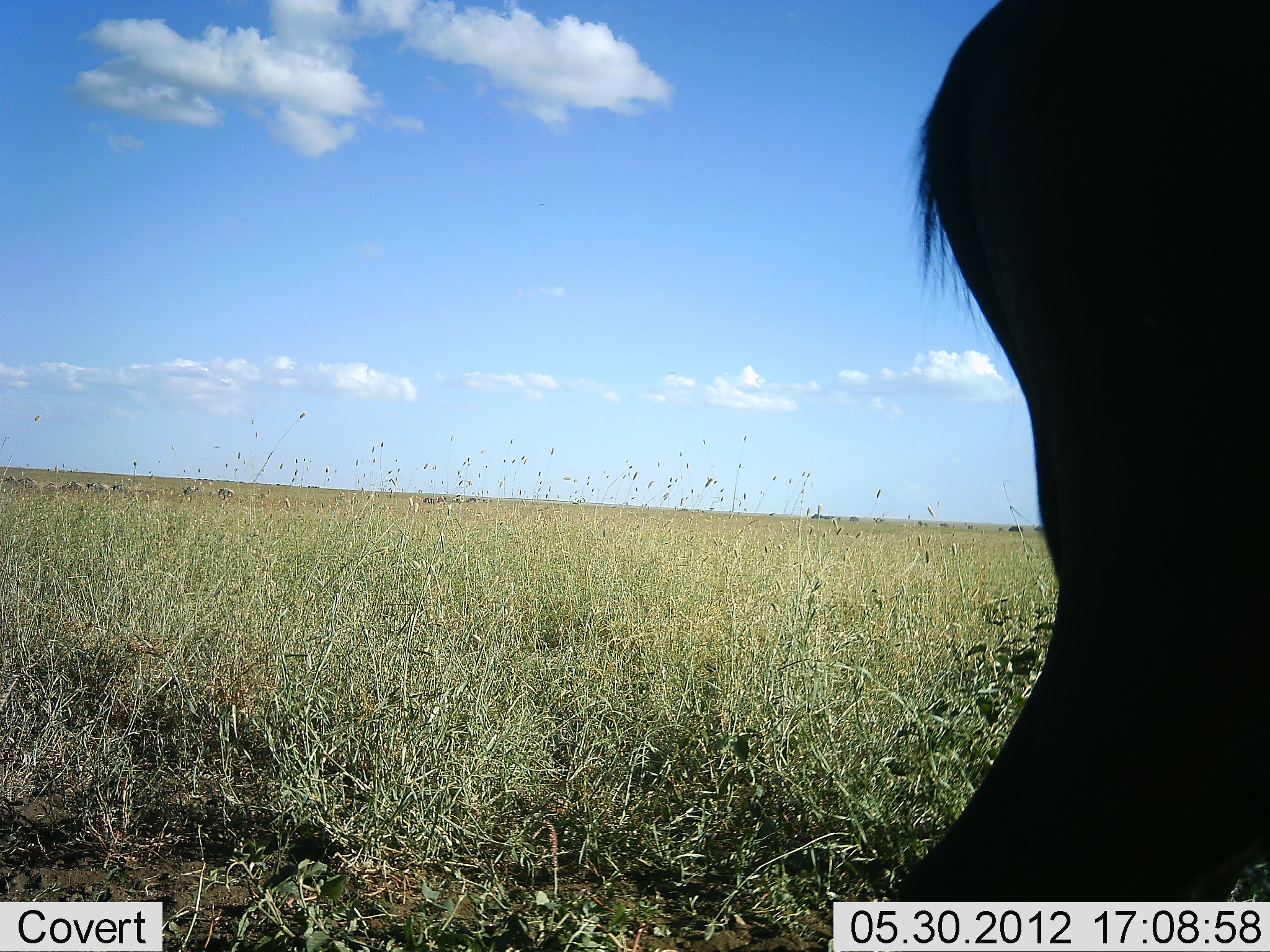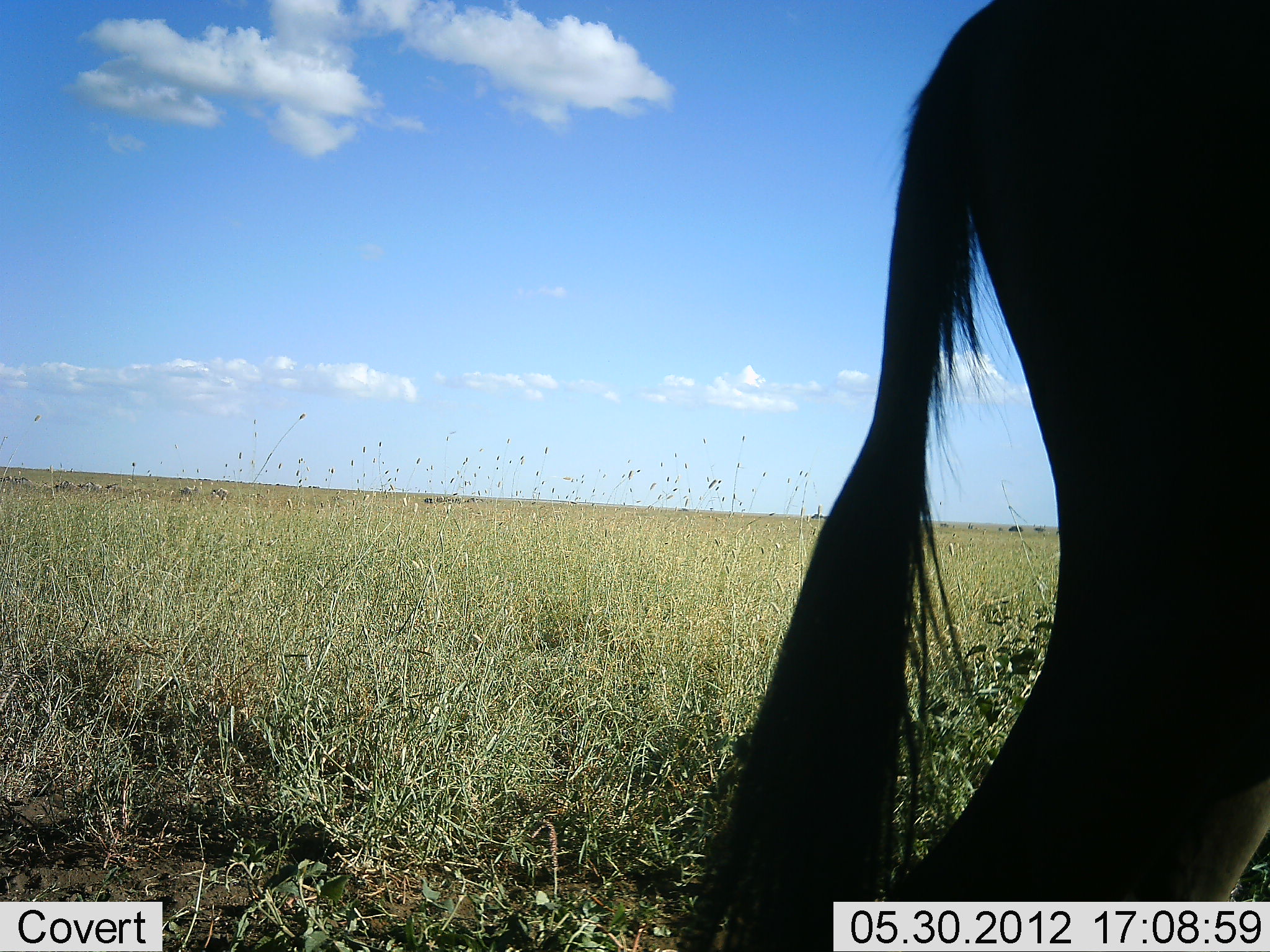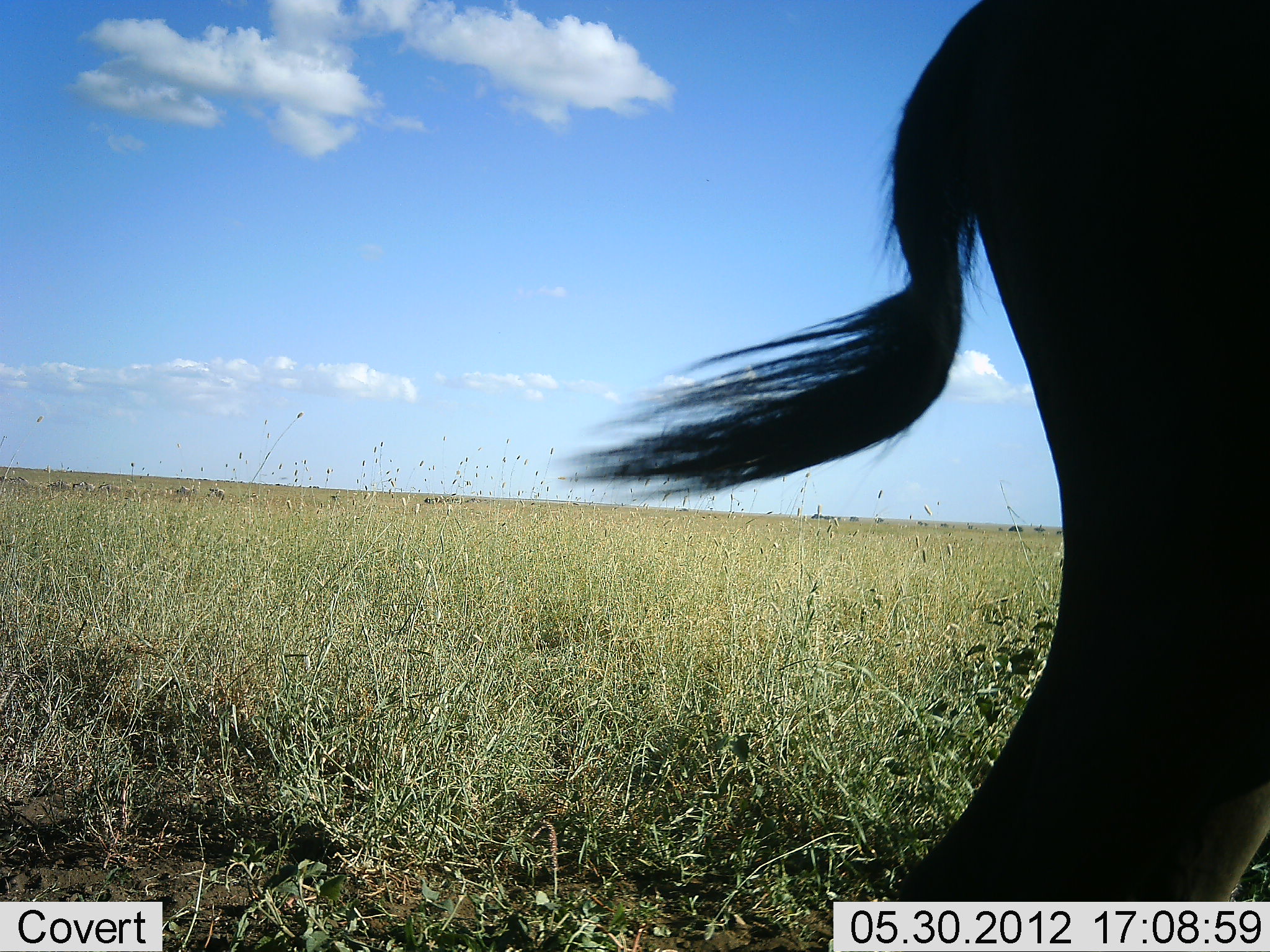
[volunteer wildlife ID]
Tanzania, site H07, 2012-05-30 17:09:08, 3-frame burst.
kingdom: Animalia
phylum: Chordata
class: Mammalia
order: Artiodactyla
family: Bovidae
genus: Connochaetes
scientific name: Connochaetes taurinus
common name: blue wildebeest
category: wildebeest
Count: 1.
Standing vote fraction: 100%.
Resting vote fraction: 0%.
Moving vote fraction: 10%.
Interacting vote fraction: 0%.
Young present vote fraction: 0%.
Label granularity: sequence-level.